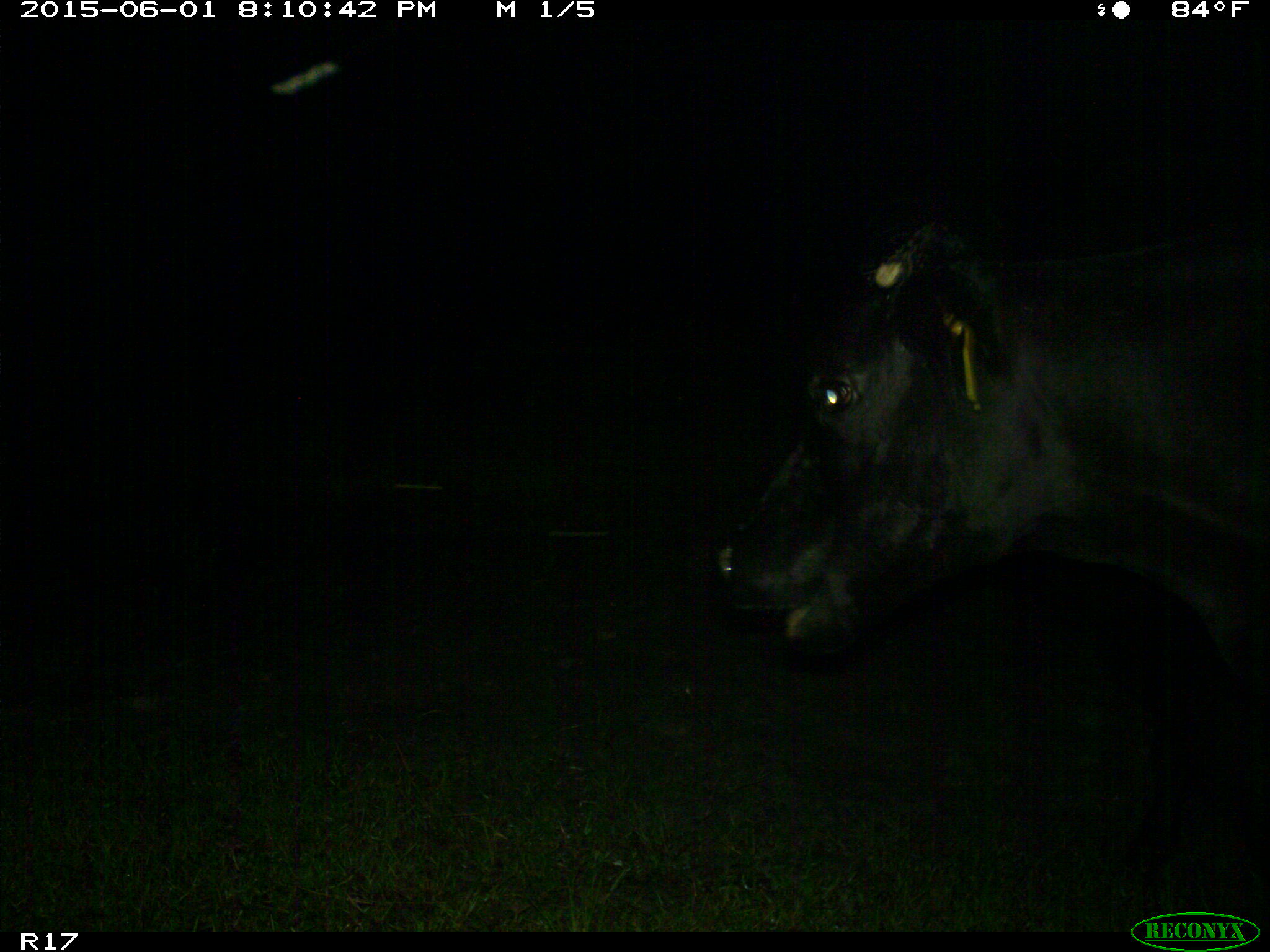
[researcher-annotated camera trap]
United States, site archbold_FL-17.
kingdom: Animalia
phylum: Chordata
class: Mammalia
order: Artiodactyla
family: Bovidae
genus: Bos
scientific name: Bos taurus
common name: domestic cow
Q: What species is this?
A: Bos taurus (domestic cow).